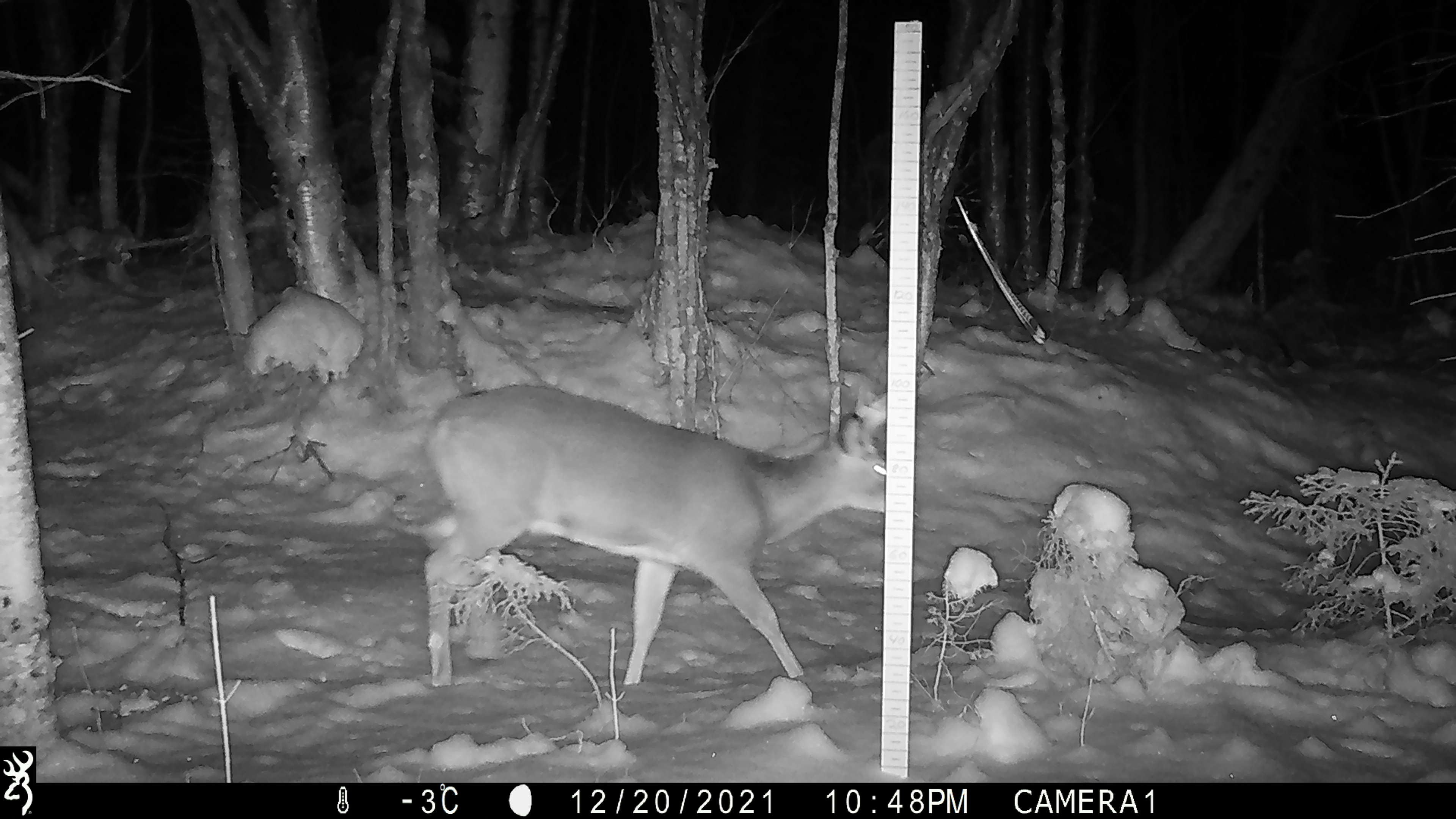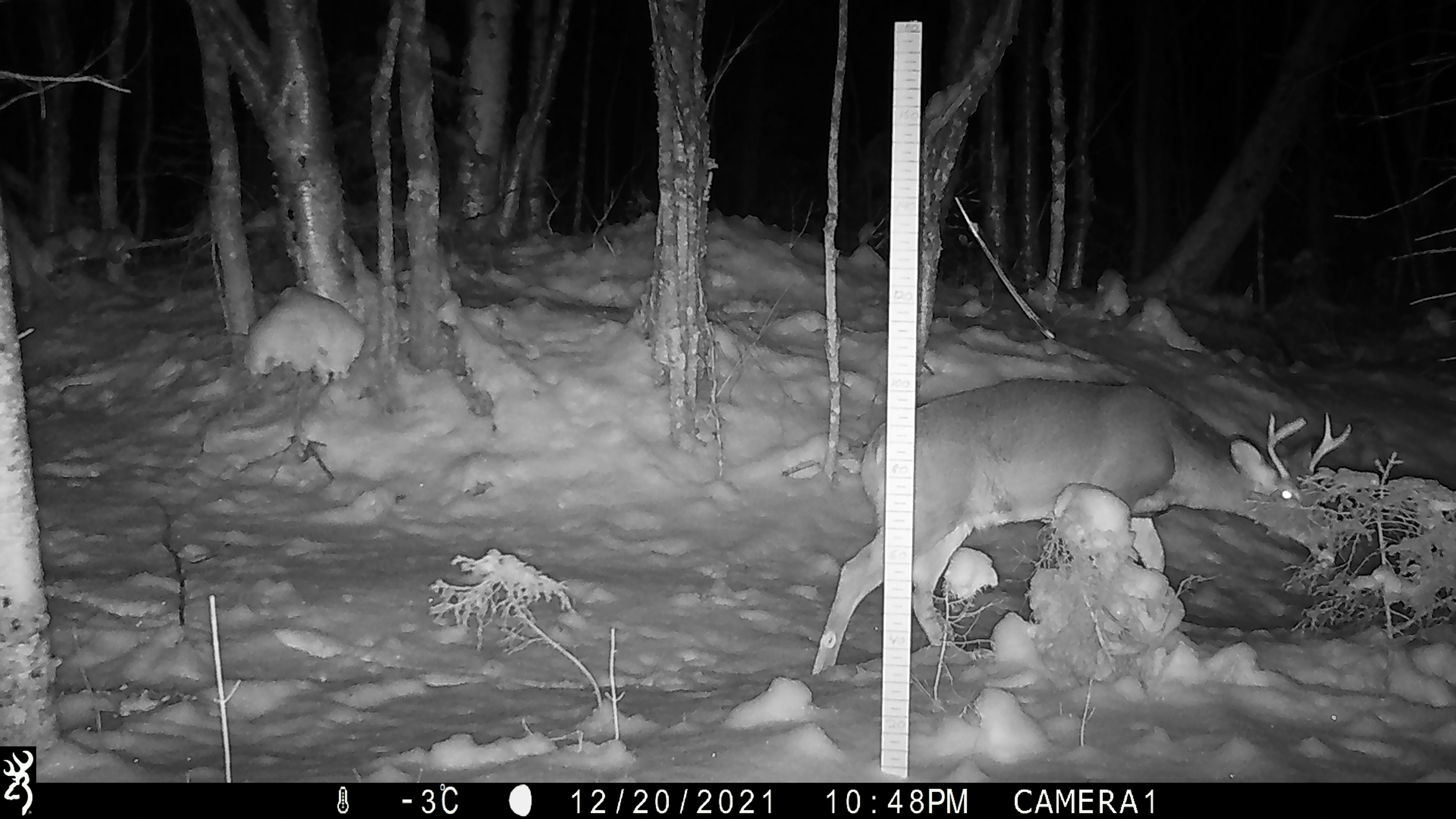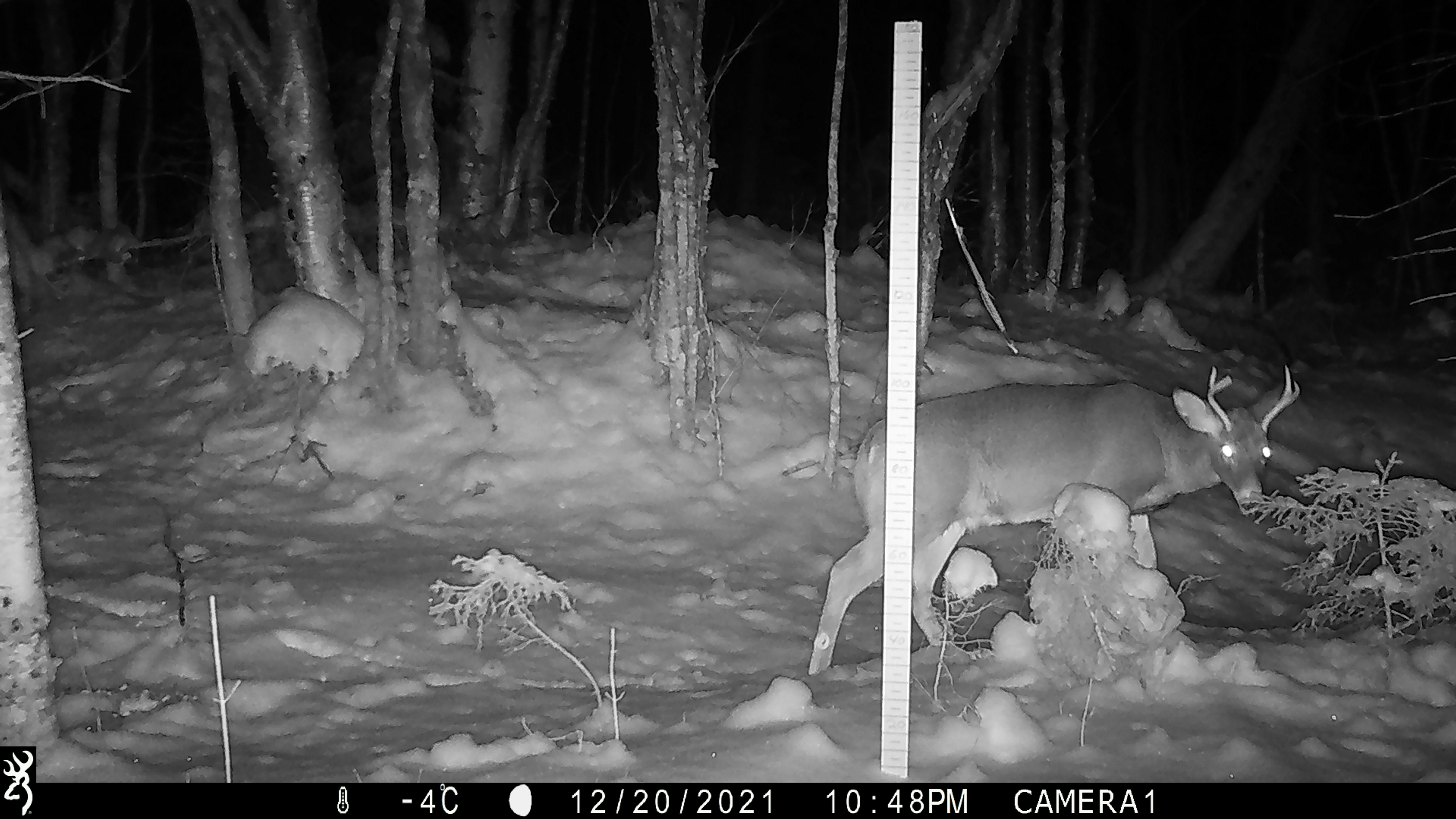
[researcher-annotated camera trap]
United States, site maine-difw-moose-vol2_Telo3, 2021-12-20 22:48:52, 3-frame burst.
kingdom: Animalia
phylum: Chordata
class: Mammalia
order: Artiodactyla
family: Cervidae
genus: Odocoileus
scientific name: Odocoileus virginianus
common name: white-tailed deer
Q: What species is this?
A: White-tailed deer (Odocoileus virginianus).